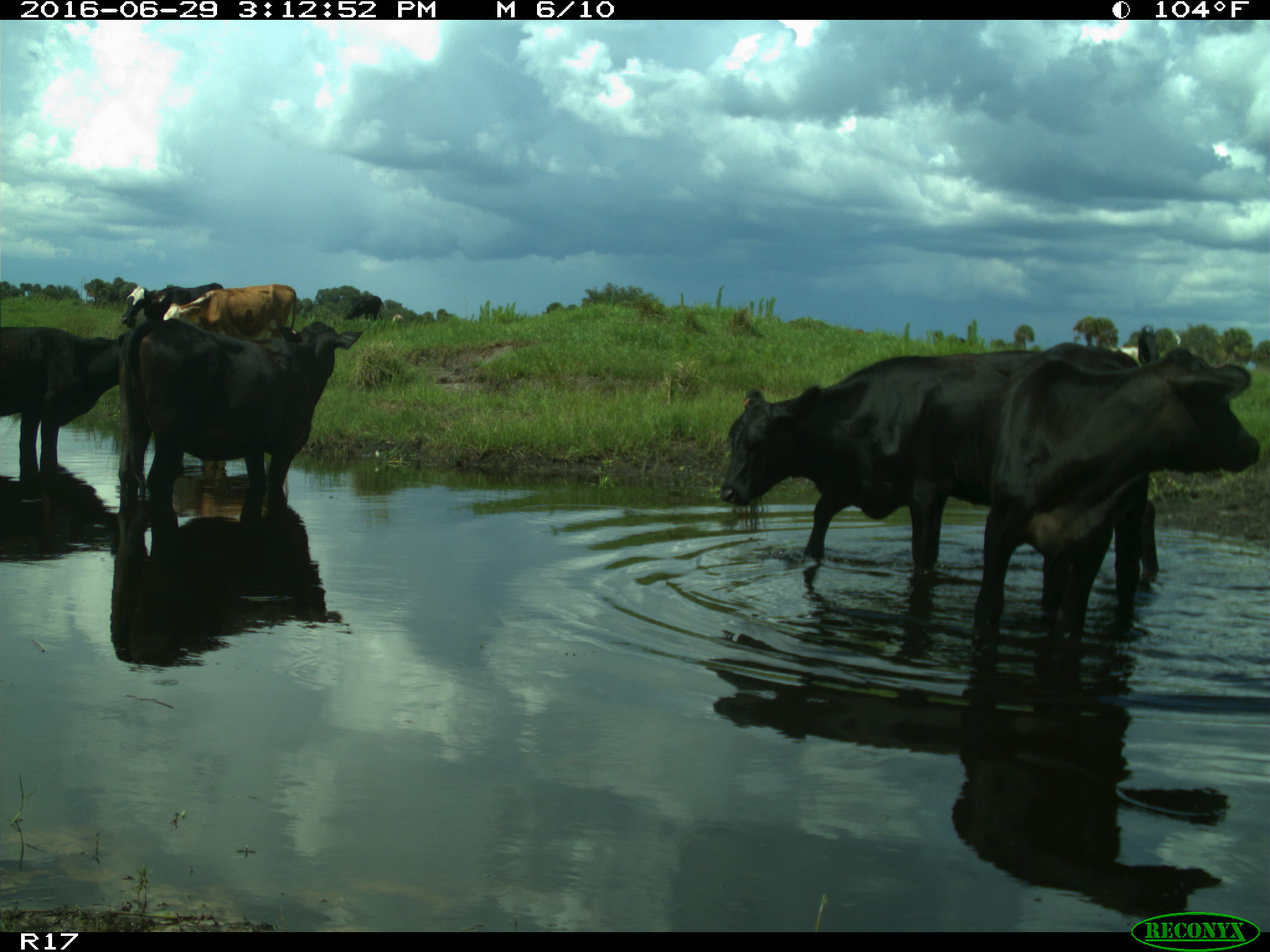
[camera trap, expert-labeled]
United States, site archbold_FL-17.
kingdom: Animalia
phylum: Chordata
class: Mammalia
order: Artiodactyla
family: Bovidae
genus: Bos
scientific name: Bos taurus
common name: domestic cow